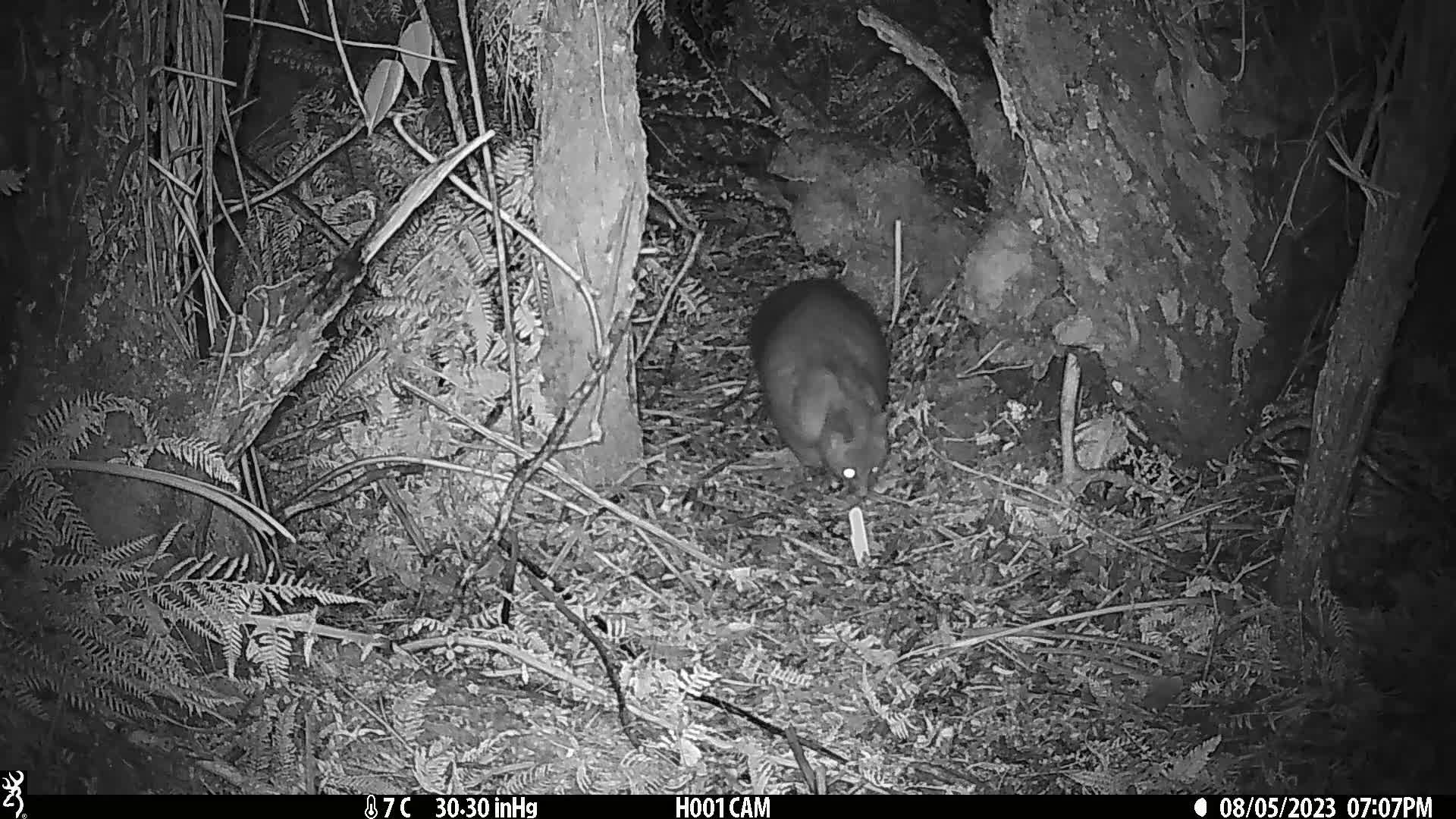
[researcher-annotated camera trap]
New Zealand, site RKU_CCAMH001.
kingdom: Animalia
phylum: Chordata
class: Mammalia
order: Diprotodontia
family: Phalangeridae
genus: Trichosurus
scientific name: Trichosurus vulpecula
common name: common brushtail possum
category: possum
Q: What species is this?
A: Possum (common brushtail possum) (Trichosurus vulpecula).